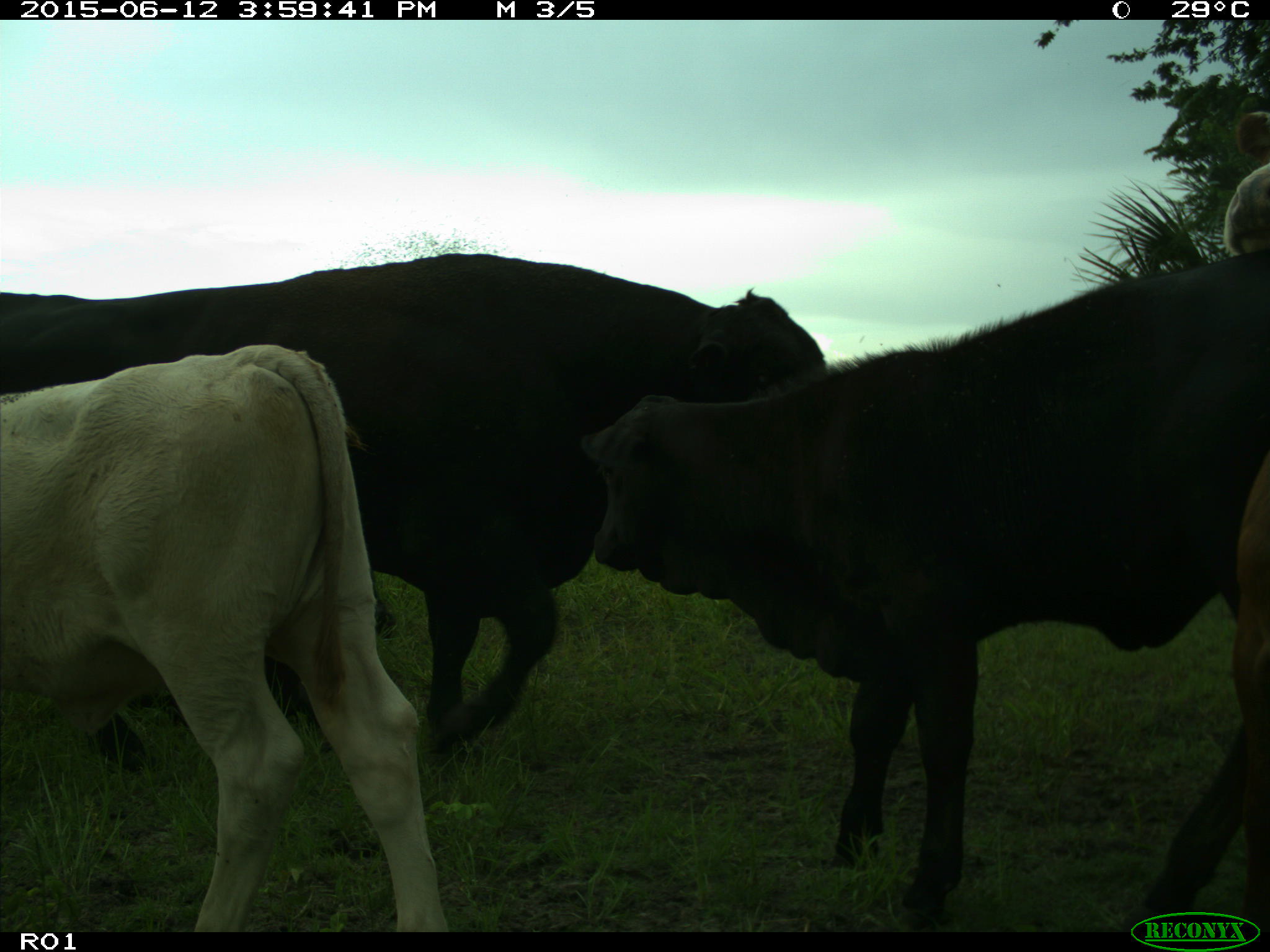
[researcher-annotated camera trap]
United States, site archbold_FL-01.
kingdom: Animalia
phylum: Chordata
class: Mammalia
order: Artiodactyla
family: Bovidae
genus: Bos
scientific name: Bos taurus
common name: domestic cow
Bos taurus (domestic cow).